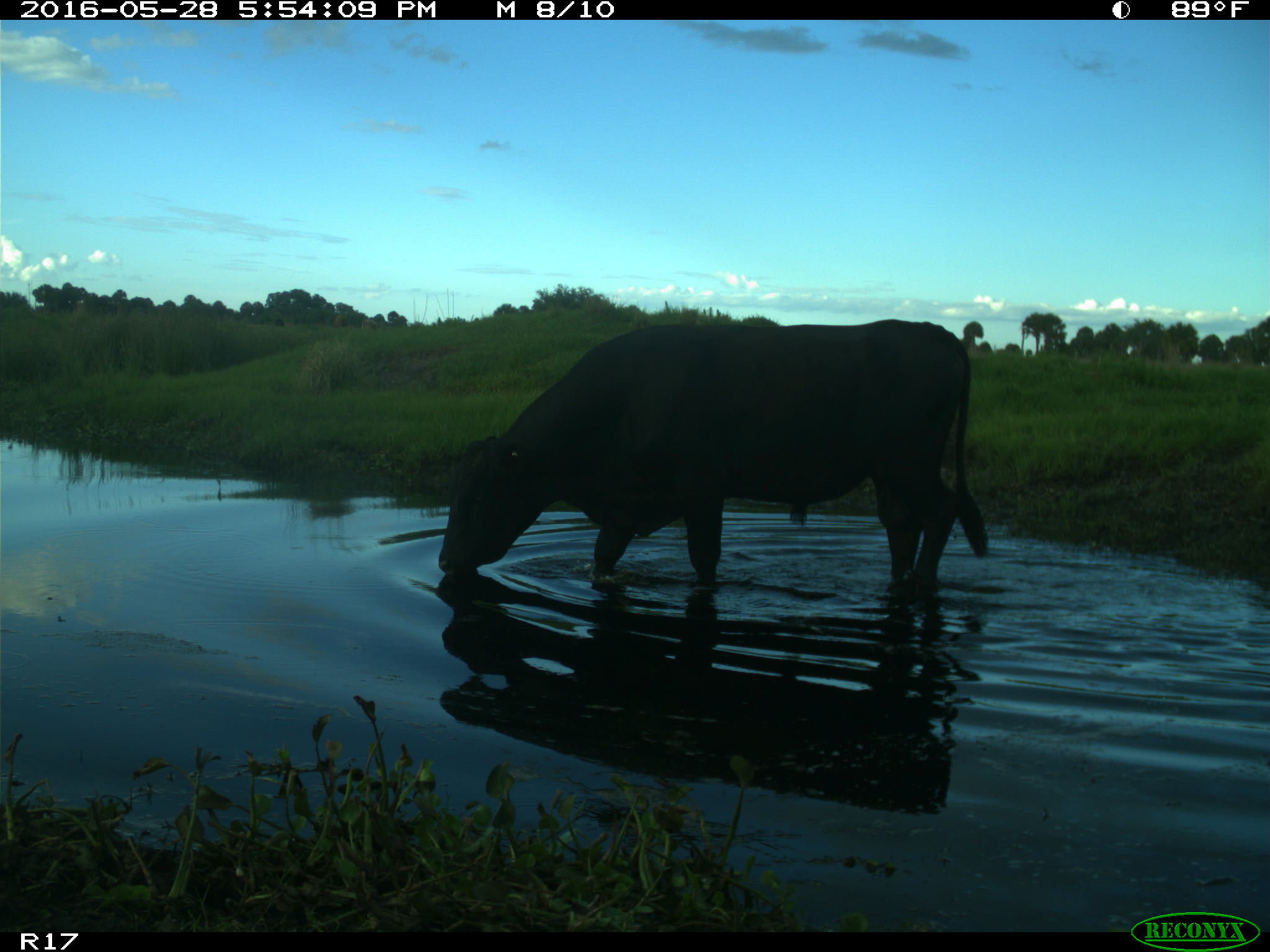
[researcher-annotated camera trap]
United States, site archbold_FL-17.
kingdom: Animalia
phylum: Chordata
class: Mammalia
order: Artiodactyla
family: Bovidae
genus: Bos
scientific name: Bos taurus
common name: domestic cow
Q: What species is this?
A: Bos taurus (domestic cow).